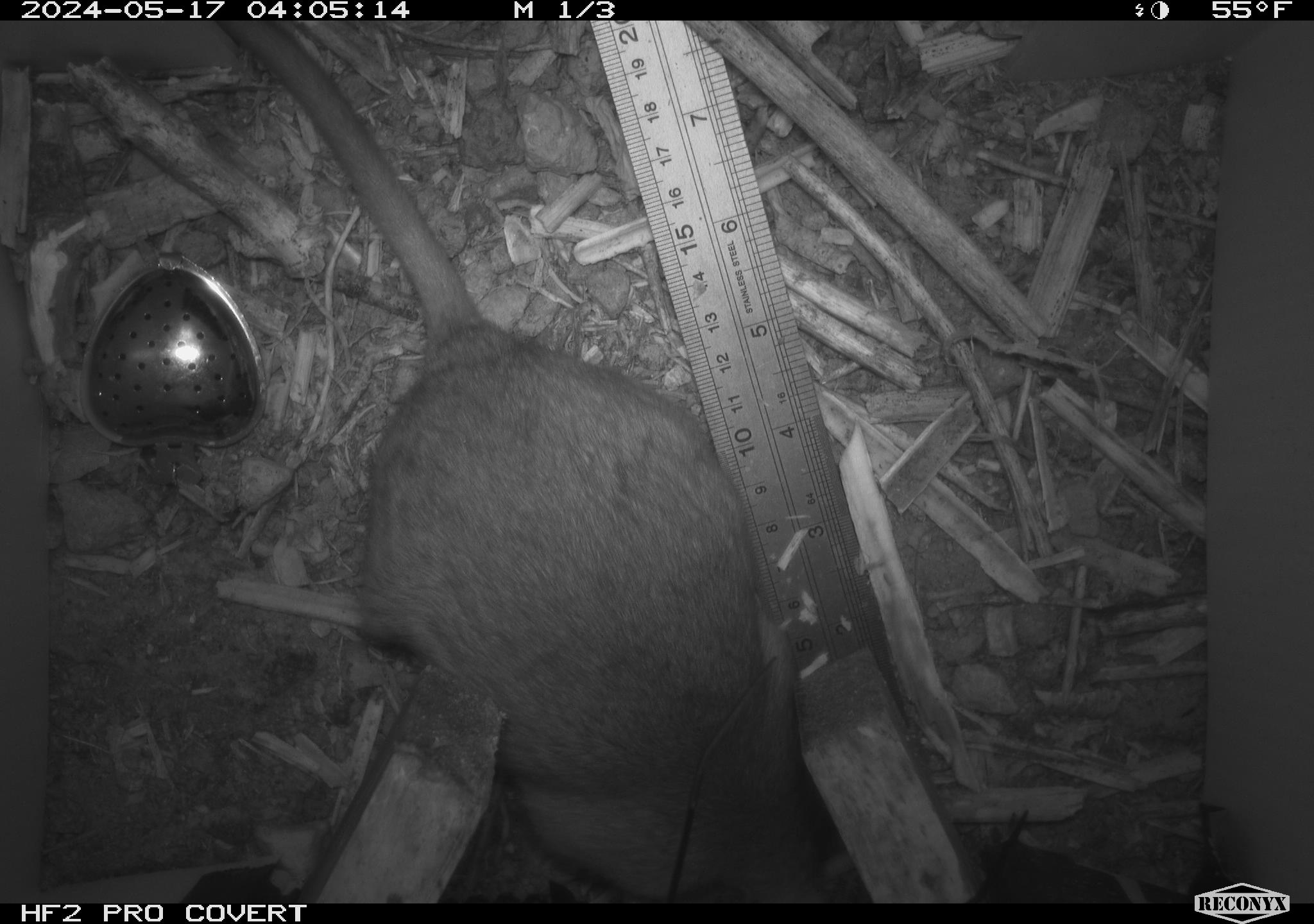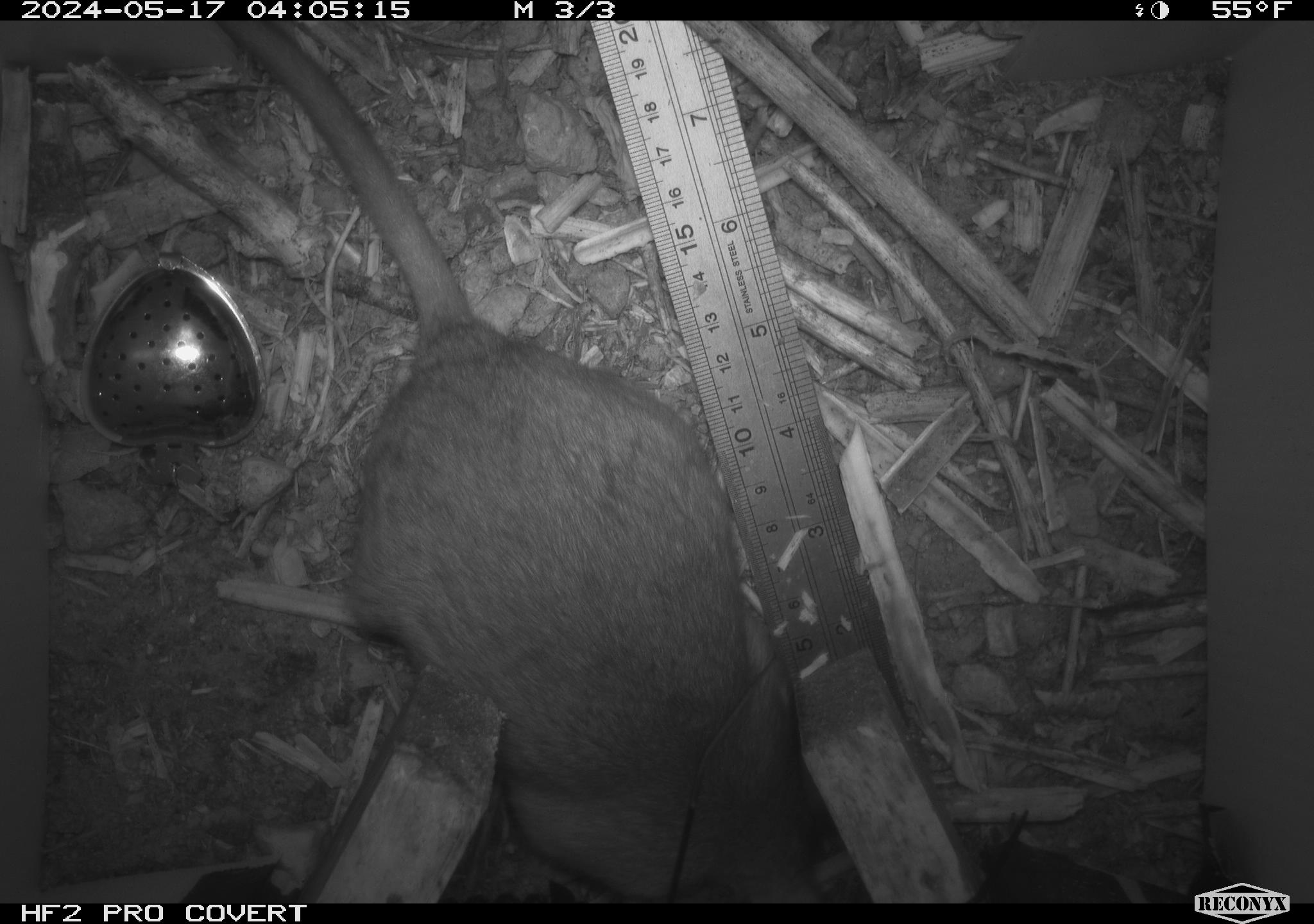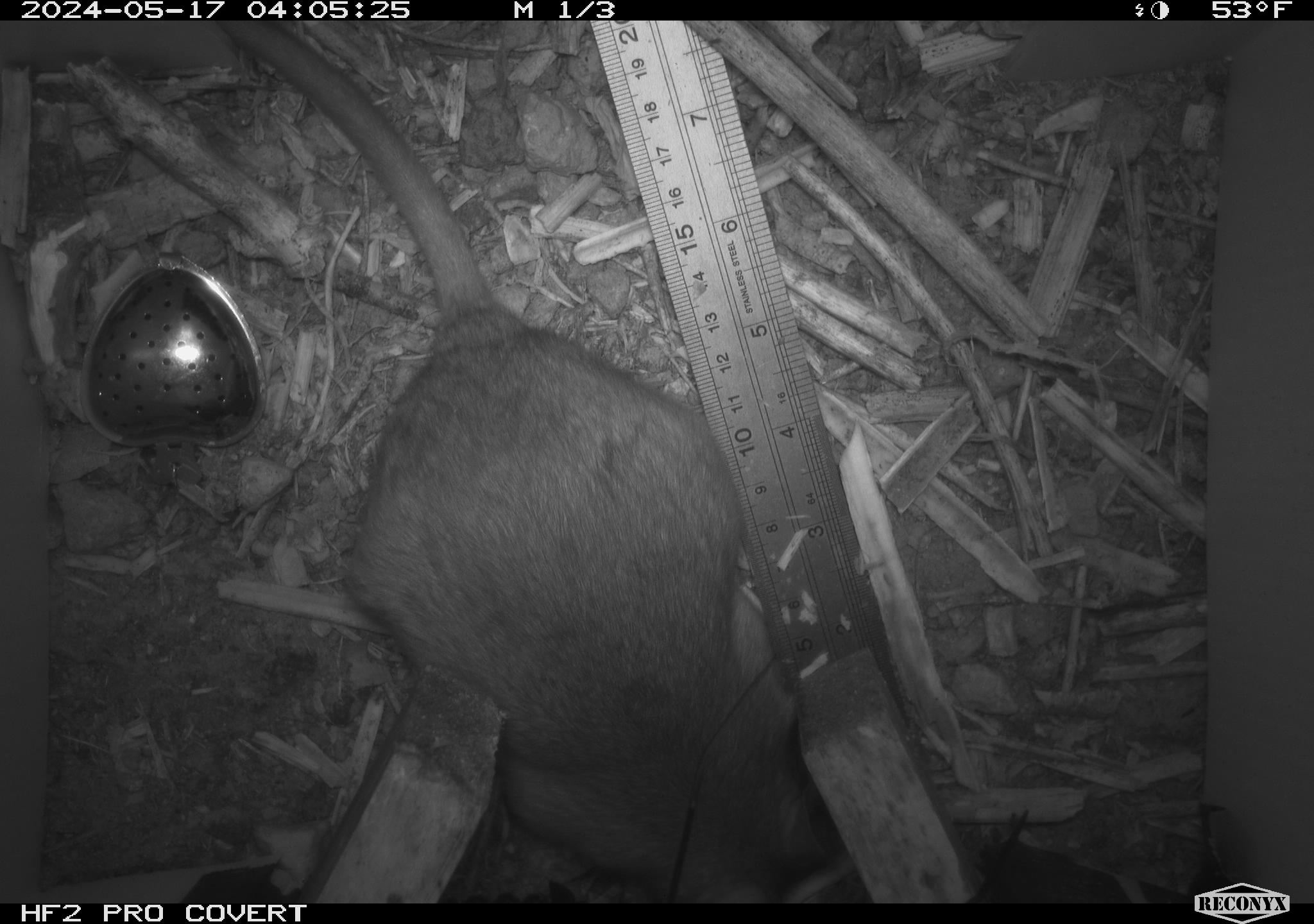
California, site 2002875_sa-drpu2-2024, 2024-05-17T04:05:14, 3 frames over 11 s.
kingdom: Animalia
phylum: Chordata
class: Mammalia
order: Rodentia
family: Cricetidae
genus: Neotoma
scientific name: Neotoma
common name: pack rat or woodrat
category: neotoma species